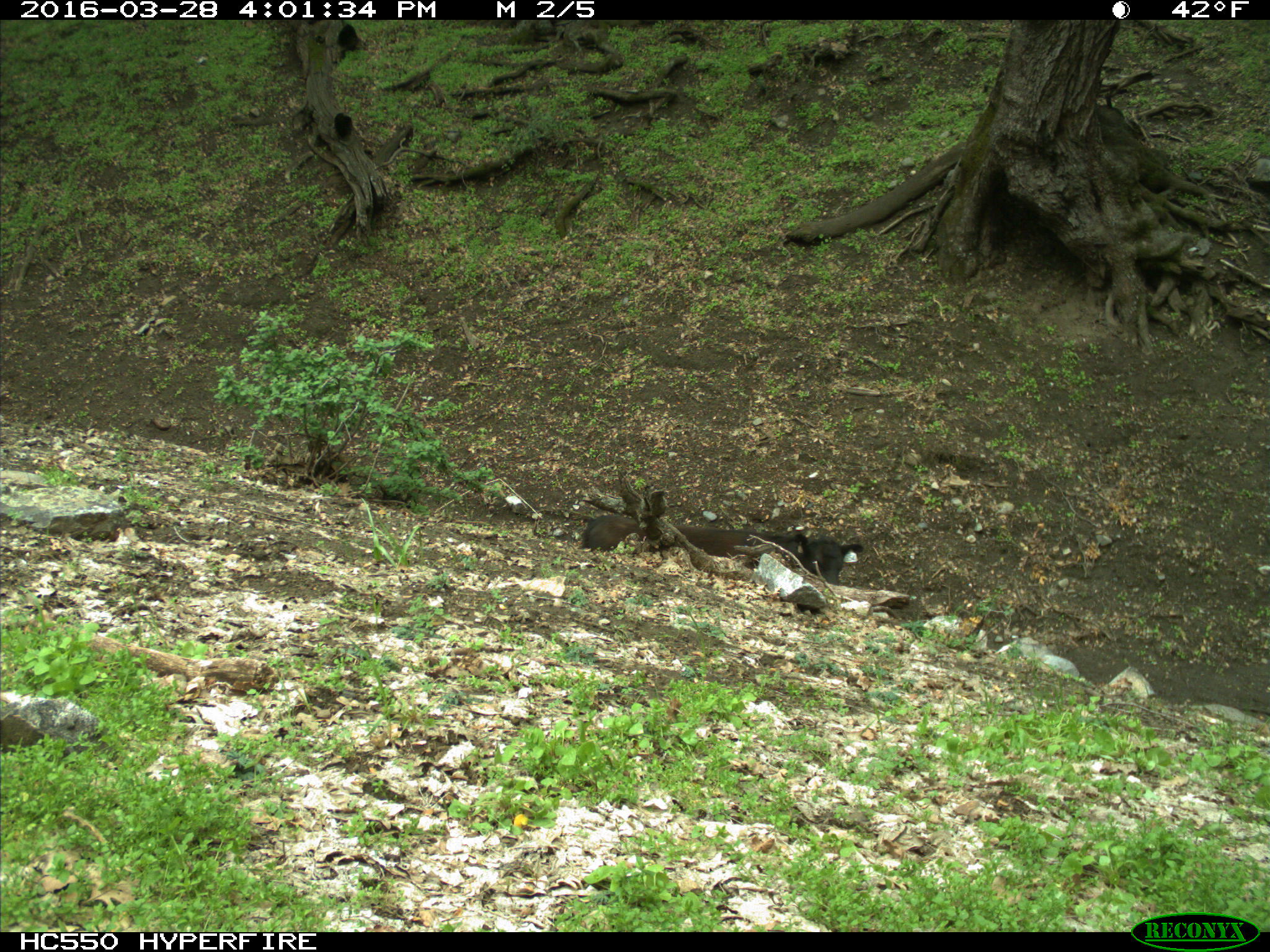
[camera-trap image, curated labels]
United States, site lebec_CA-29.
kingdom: Animalia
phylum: Chordata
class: Mammalia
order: Artiodactyla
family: Bovidae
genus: Bos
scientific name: Bos taurus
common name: domestic cow